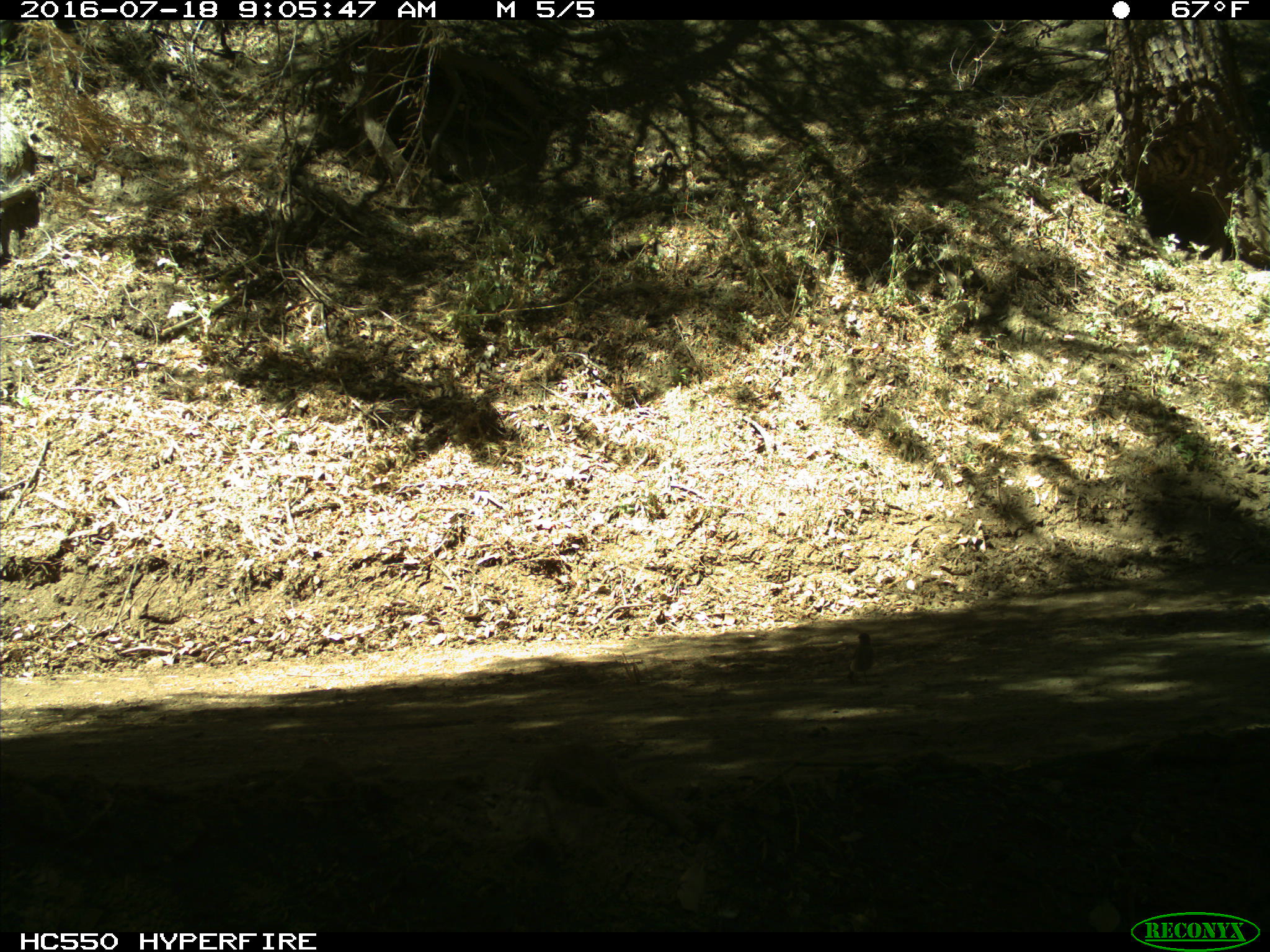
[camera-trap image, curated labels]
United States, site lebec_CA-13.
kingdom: Animalia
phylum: Chordata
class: Aves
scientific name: Aves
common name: birds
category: unidentified bird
Unidentified bird (birds) (Aves).